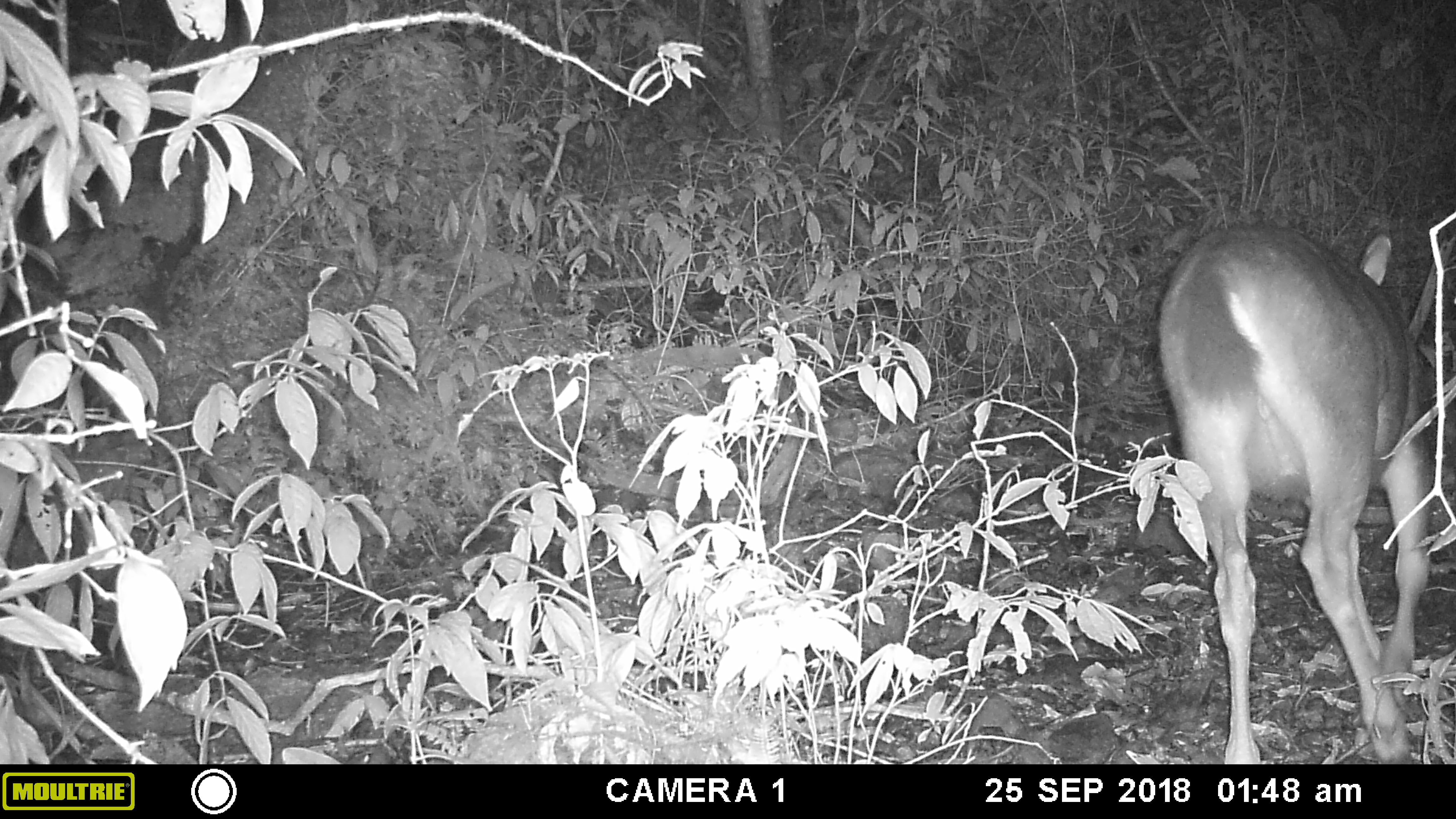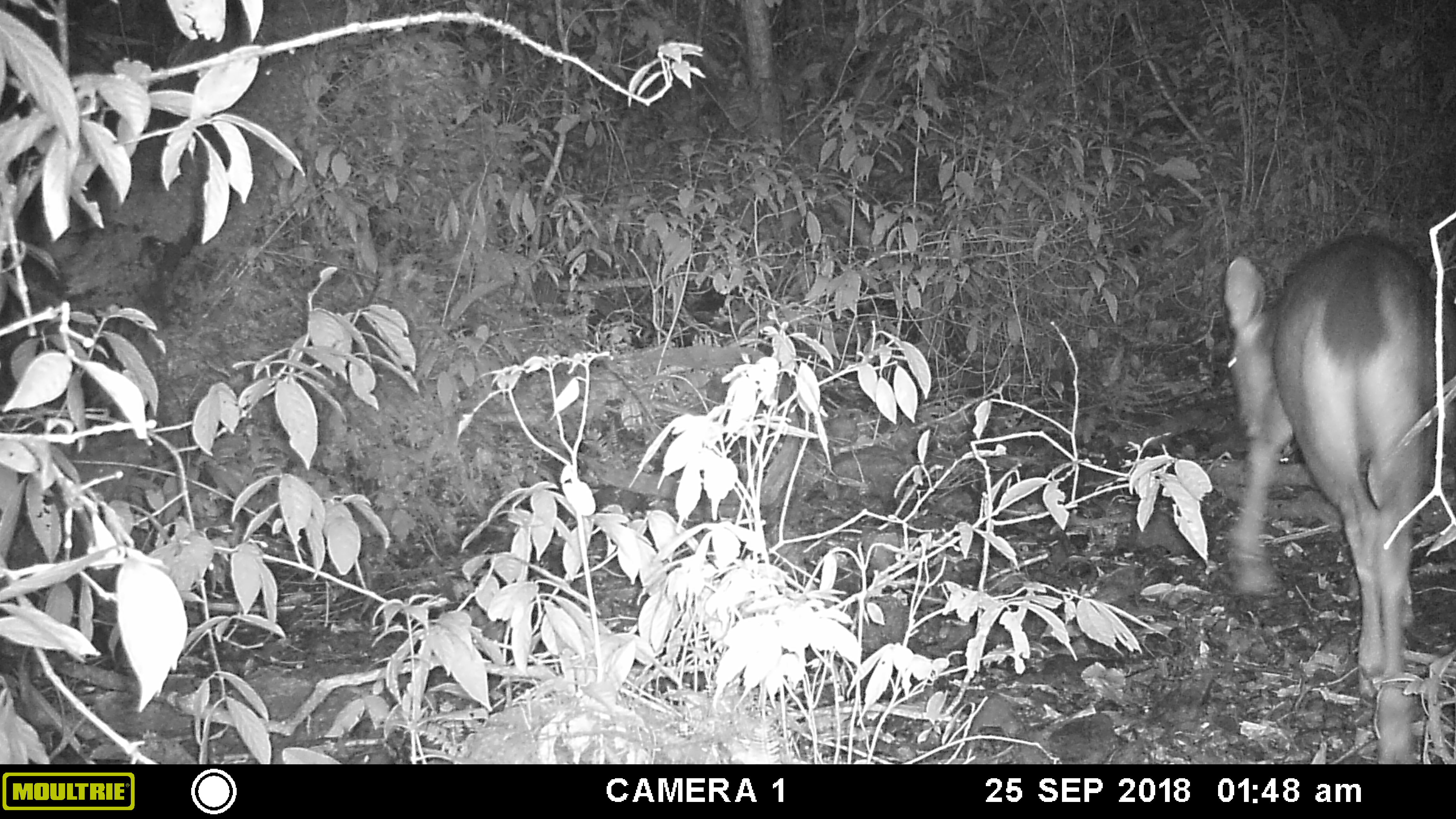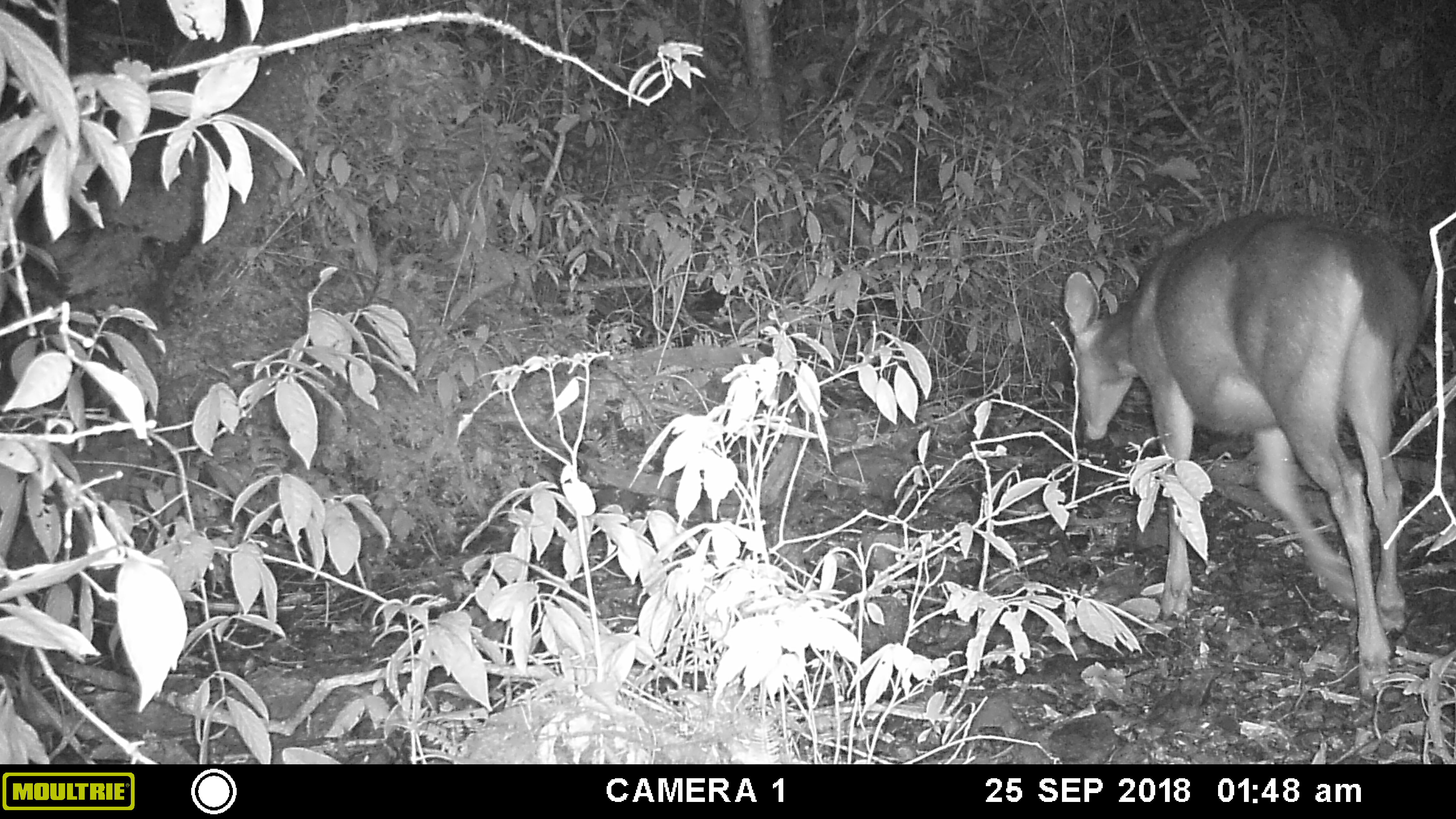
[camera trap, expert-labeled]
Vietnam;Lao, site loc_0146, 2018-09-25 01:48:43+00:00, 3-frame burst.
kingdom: Animalia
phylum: Chordata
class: Mammalia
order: Artiodactyla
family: Cervidae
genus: Rusa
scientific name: Rusa unicolor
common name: sambar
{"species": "sambar (Rusa unicolor)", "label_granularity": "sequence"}